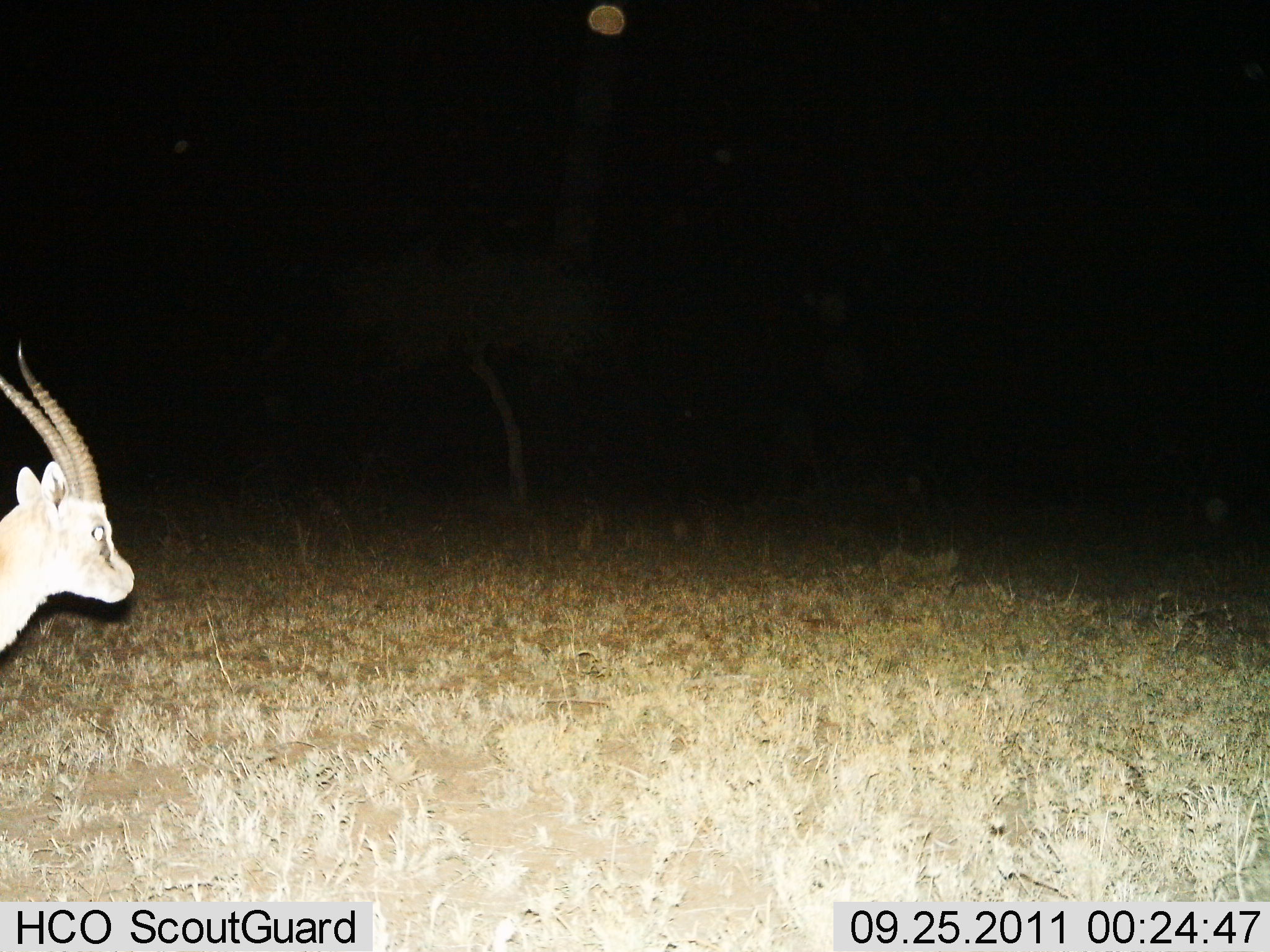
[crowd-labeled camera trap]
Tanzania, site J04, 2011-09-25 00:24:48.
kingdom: Animalia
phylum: Chordata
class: Mammalia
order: Artiodactyla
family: Bovidae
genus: Eudorcas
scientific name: Eudorcas thomsonii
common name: thomson's gazelle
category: gazellethomsons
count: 1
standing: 42%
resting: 0%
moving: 58%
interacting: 0%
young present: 0%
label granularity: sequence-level